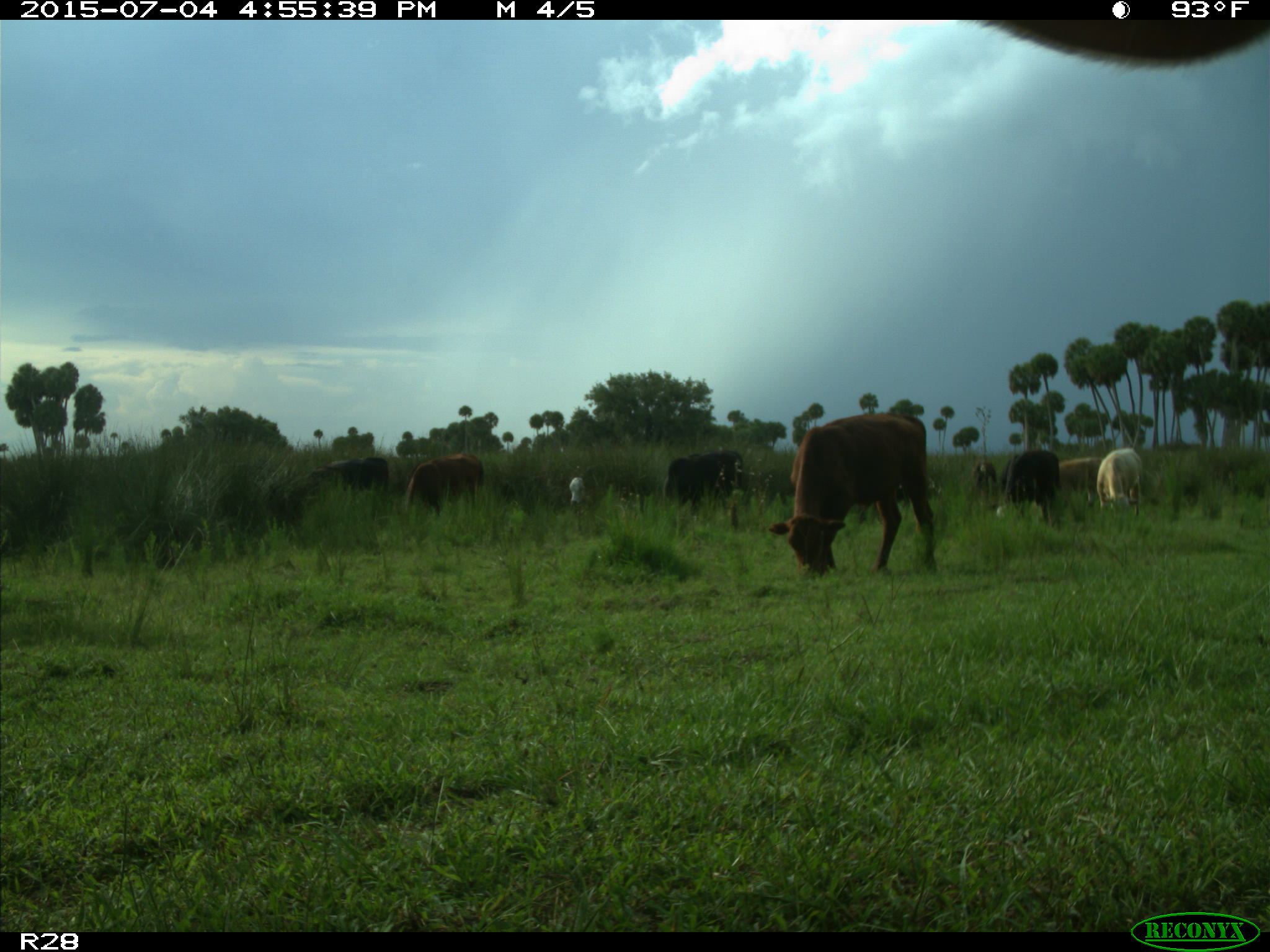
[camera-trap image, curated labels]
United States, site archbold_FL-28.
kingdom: Animalia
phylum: Chordata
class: Mammalia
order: Artiodactyla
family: Bovidae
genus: Bos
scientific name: Bos taurus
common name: domestic cow